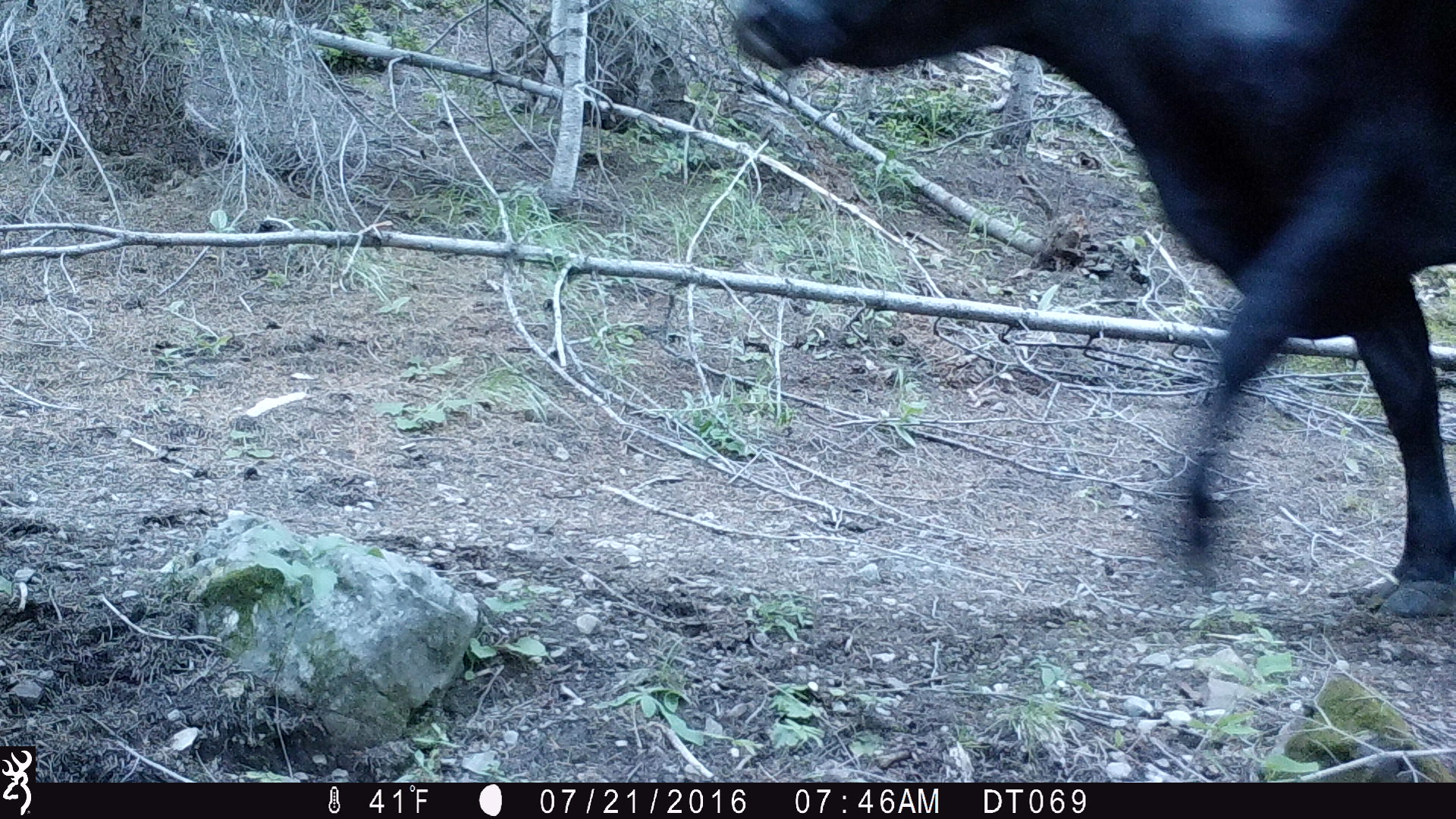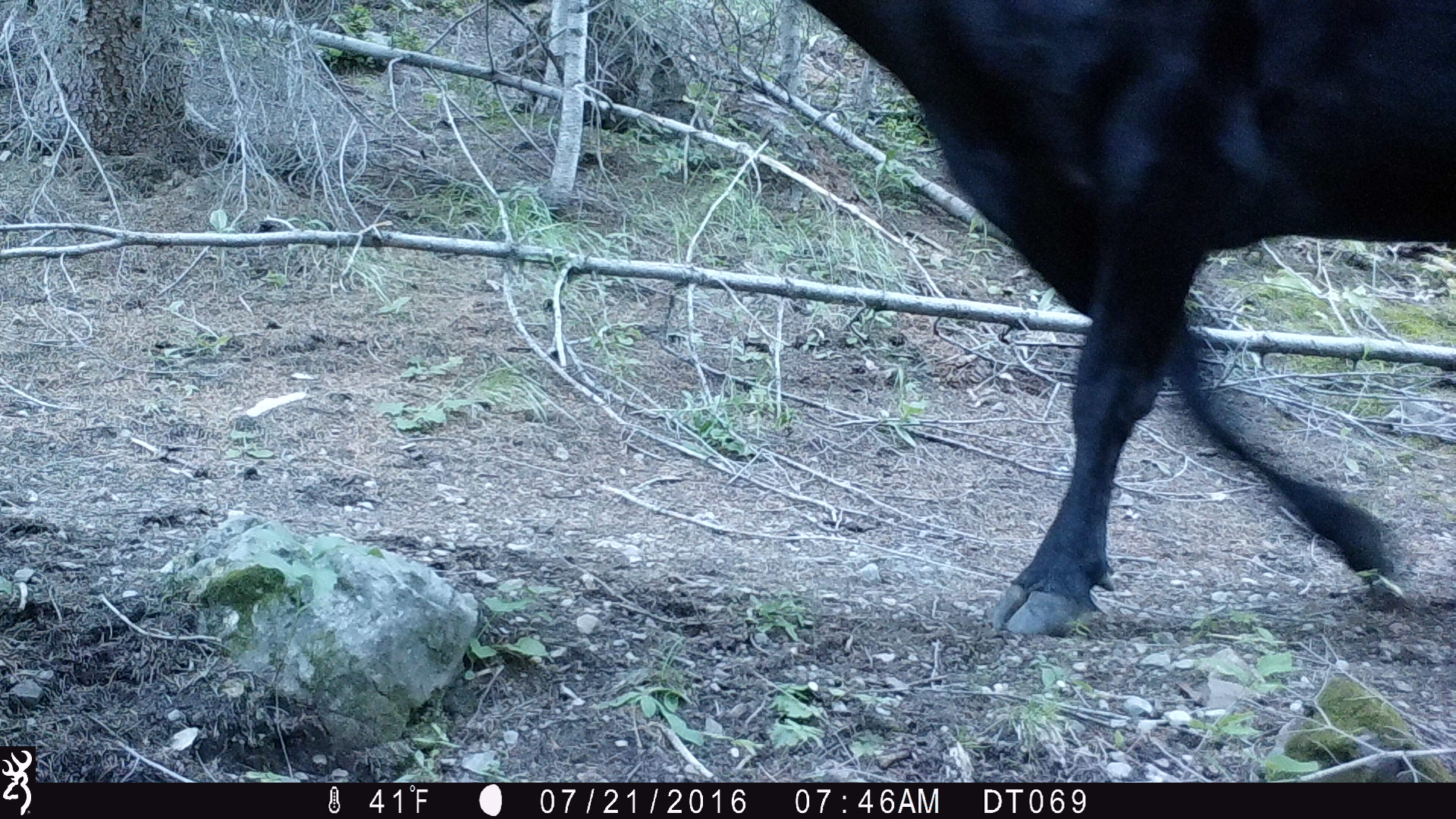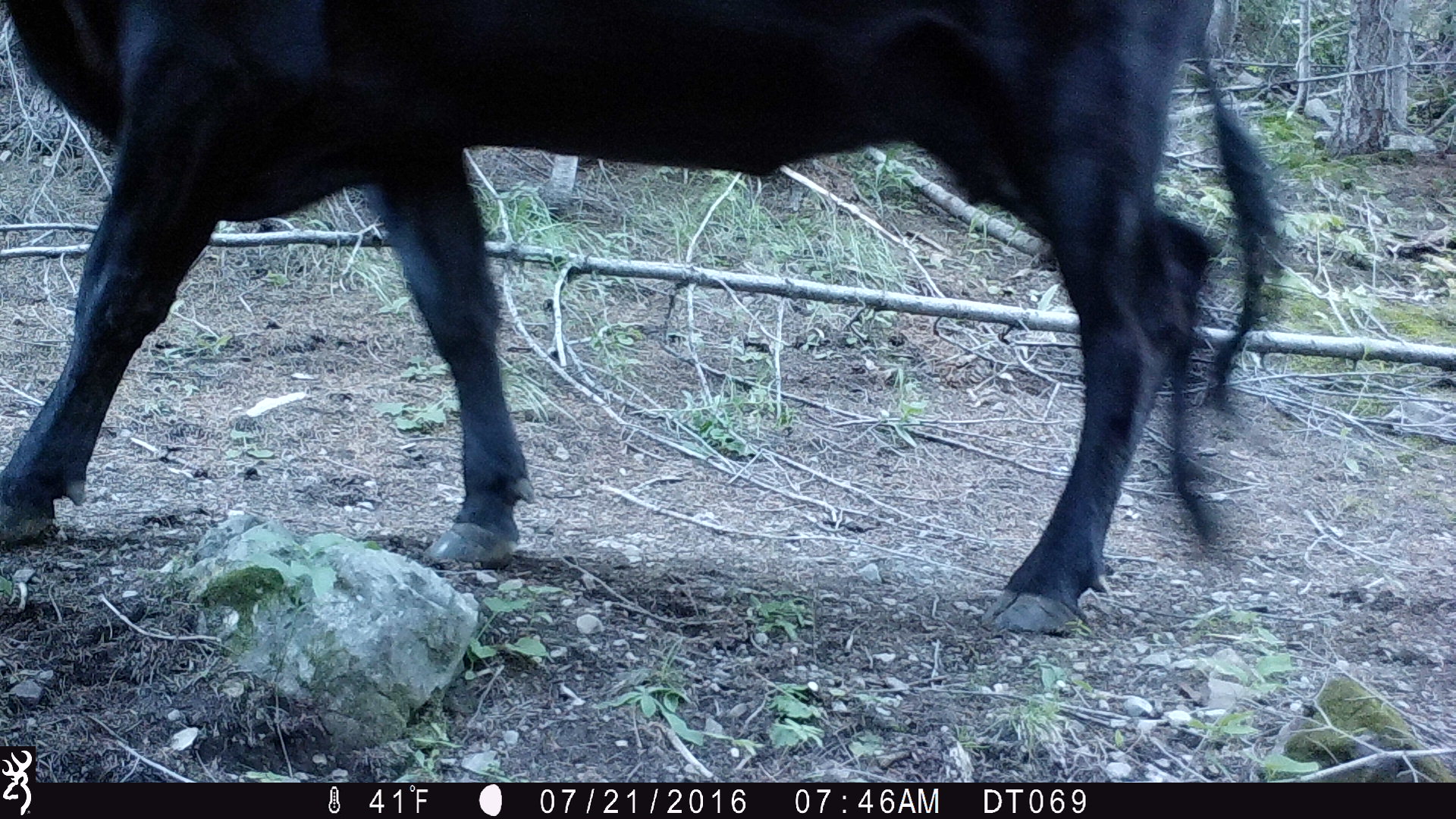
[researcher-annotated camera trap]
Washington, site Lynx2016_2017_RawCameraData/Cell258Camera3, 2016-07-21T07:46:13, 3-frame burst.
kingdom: Animalia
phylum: Chordata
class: Mammalia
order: Artiodactyla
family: Bovidae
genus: Bos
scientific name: Bos taurus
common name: domestic cattle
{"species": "domestic cattle (Bos taurus)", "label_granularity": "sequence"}